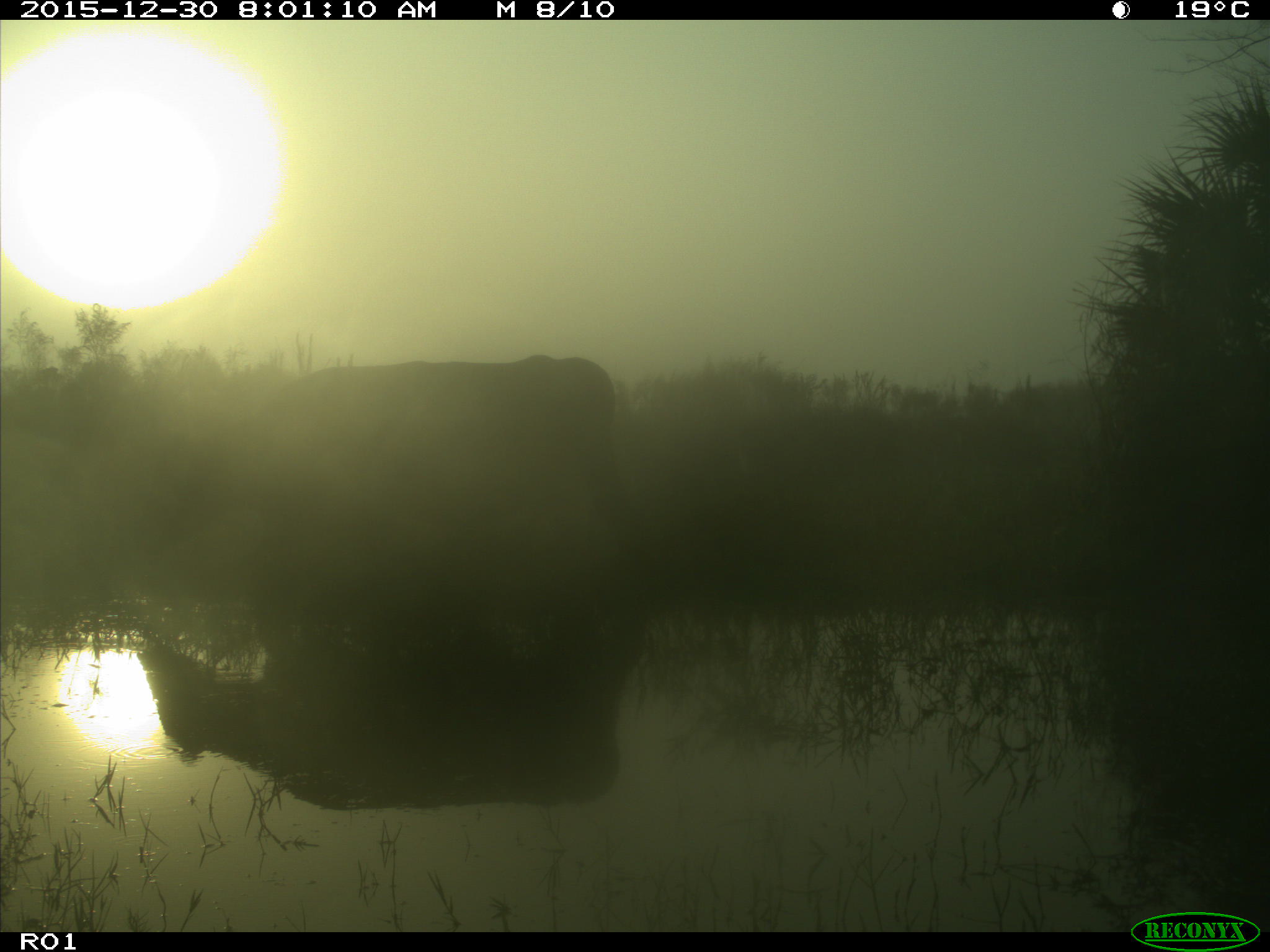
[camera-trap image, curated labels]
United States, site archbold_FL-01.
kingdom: Animalia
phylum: Chordata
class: Mammalia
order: Artiodactyla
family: Bovidae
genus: Bos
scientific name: Bos taurus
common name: domestic cow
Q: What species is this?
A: Bos taurus (domestic cow).